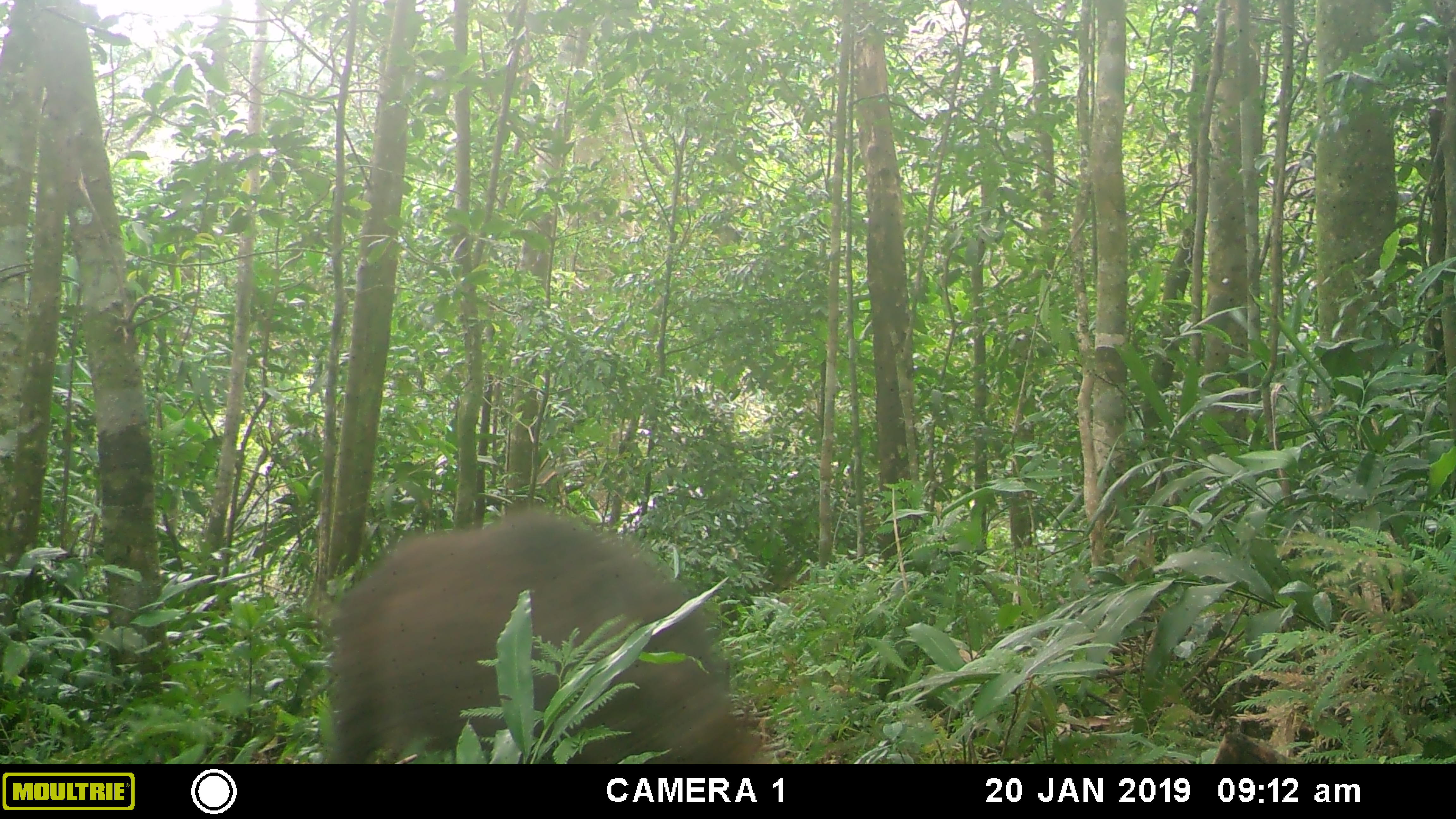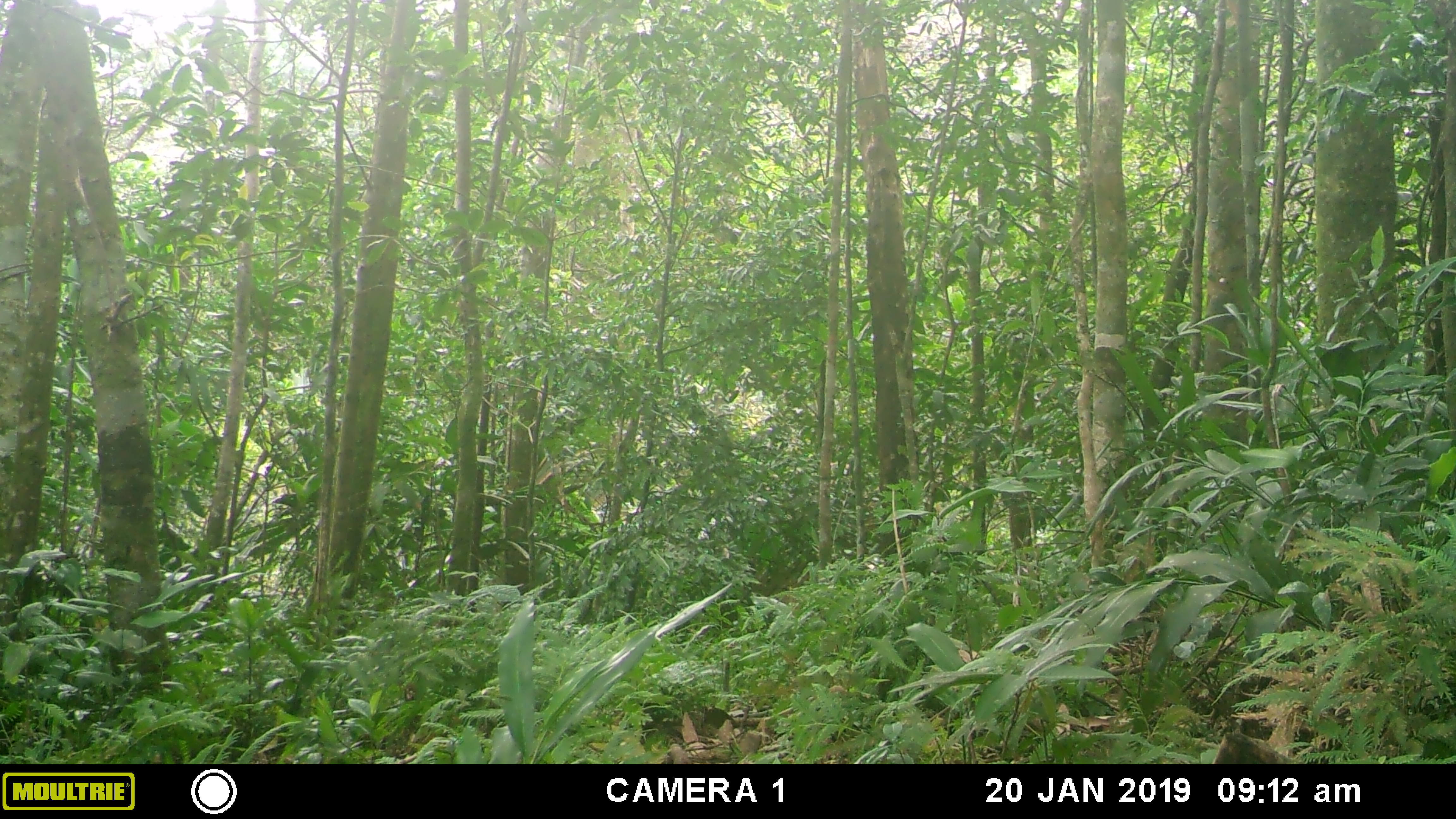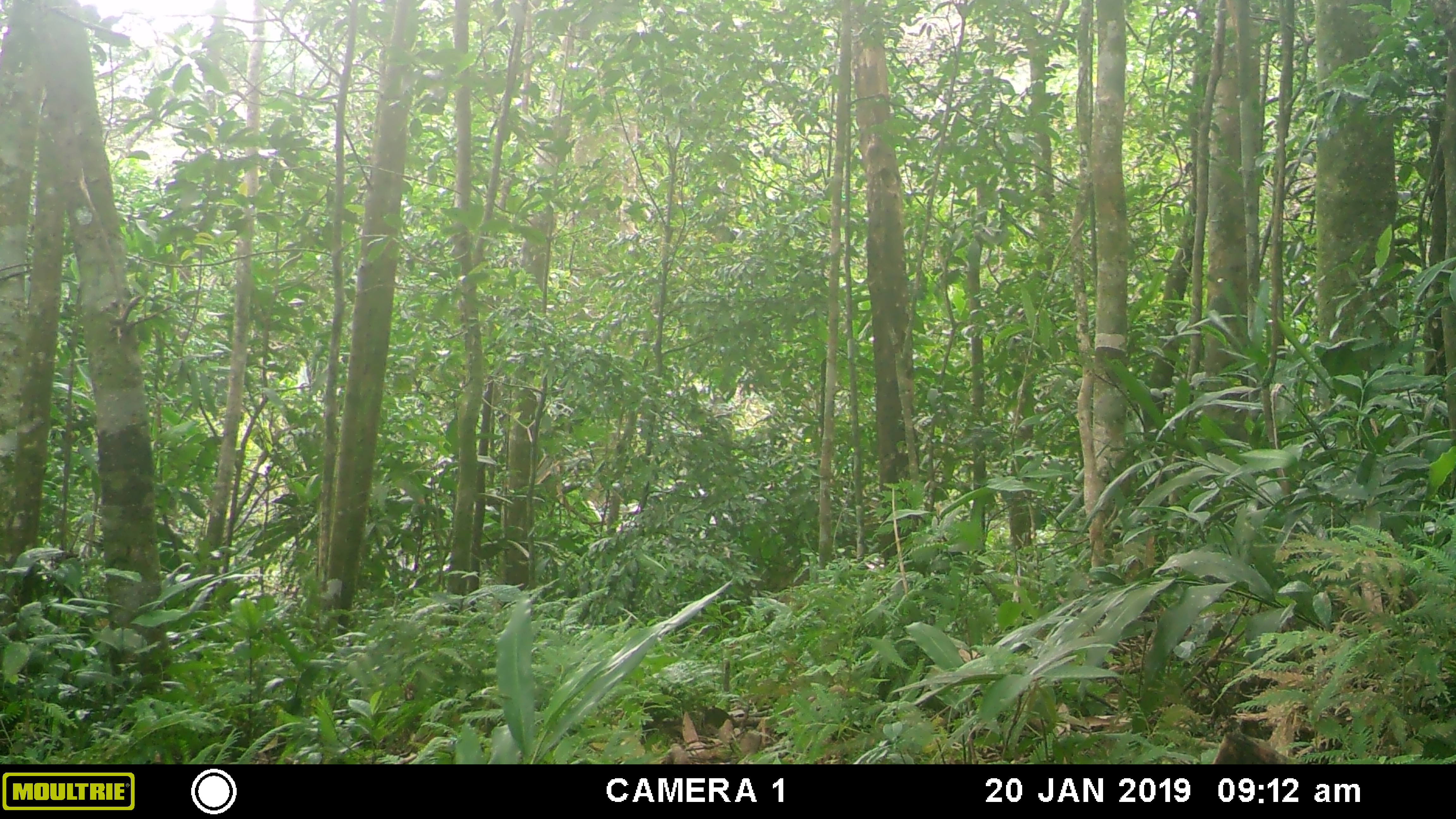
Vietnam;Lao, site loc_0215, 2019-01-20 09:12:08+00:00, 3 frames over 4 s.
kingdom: Animalia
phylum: Chordata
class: Mammalia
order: Artiodactyla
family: Suidae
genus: Sus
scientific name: Sus scrofa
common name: eurasian wild pig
Eurasian wild pig (Sus scrofa). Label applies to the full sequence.